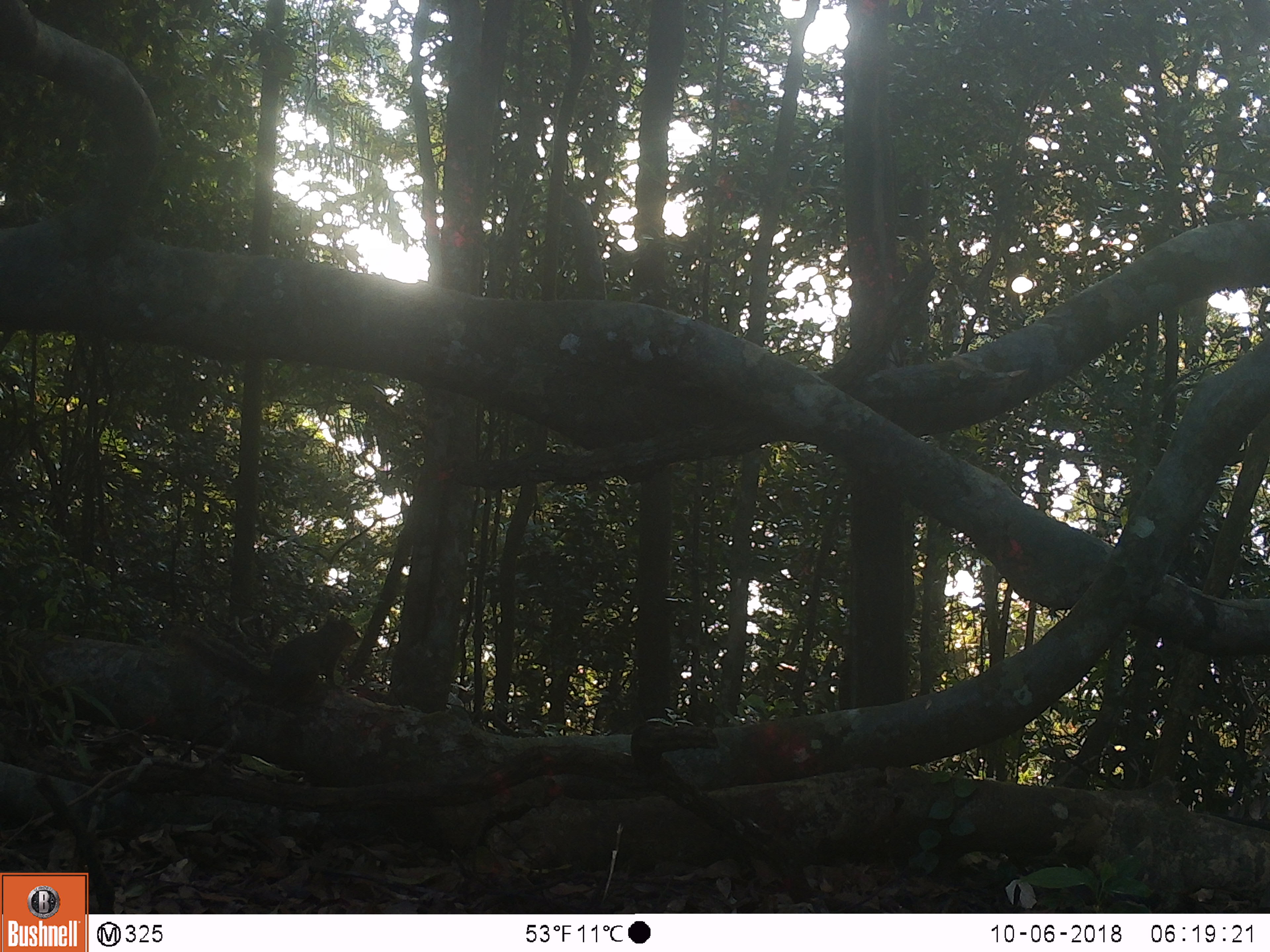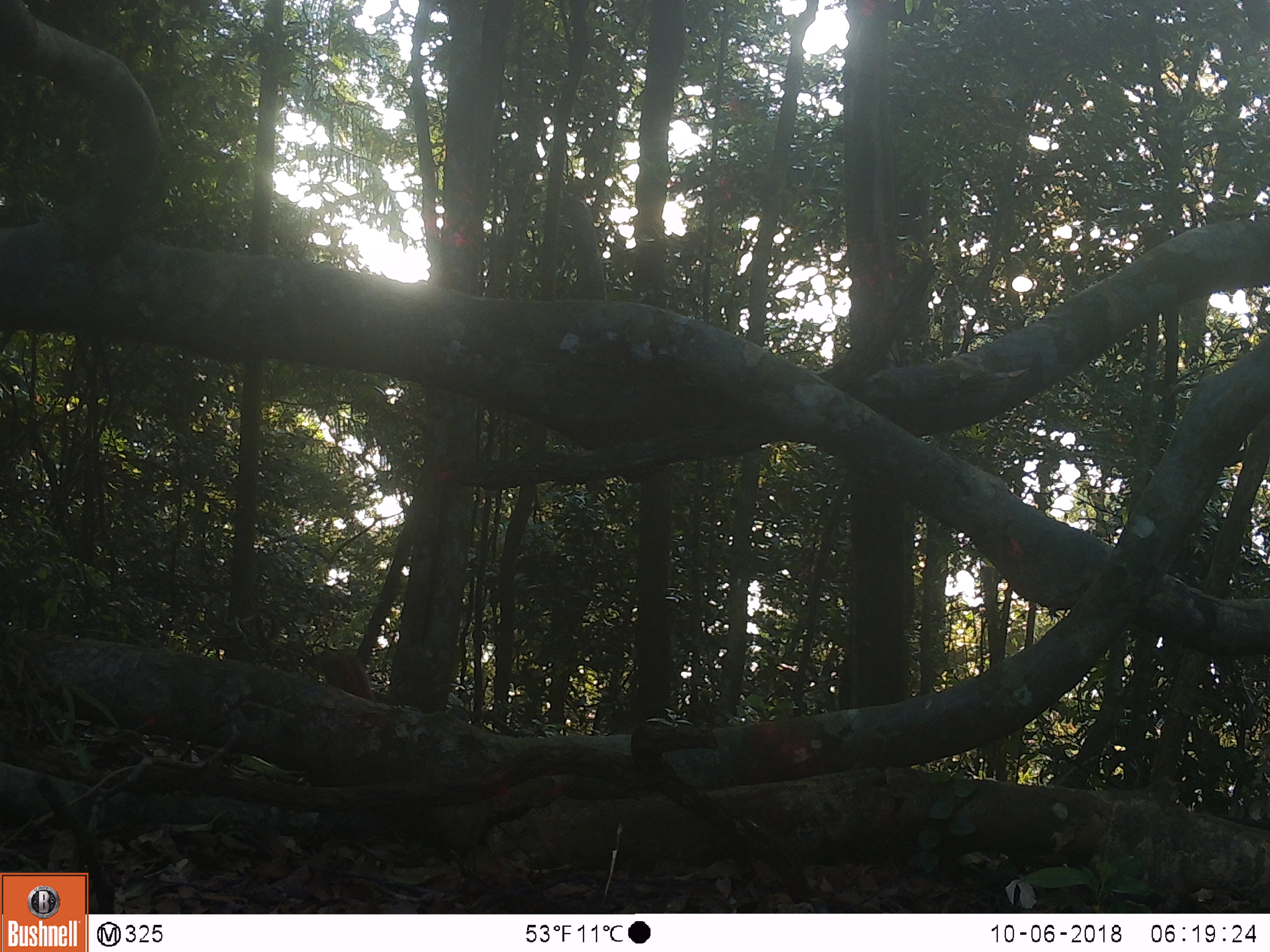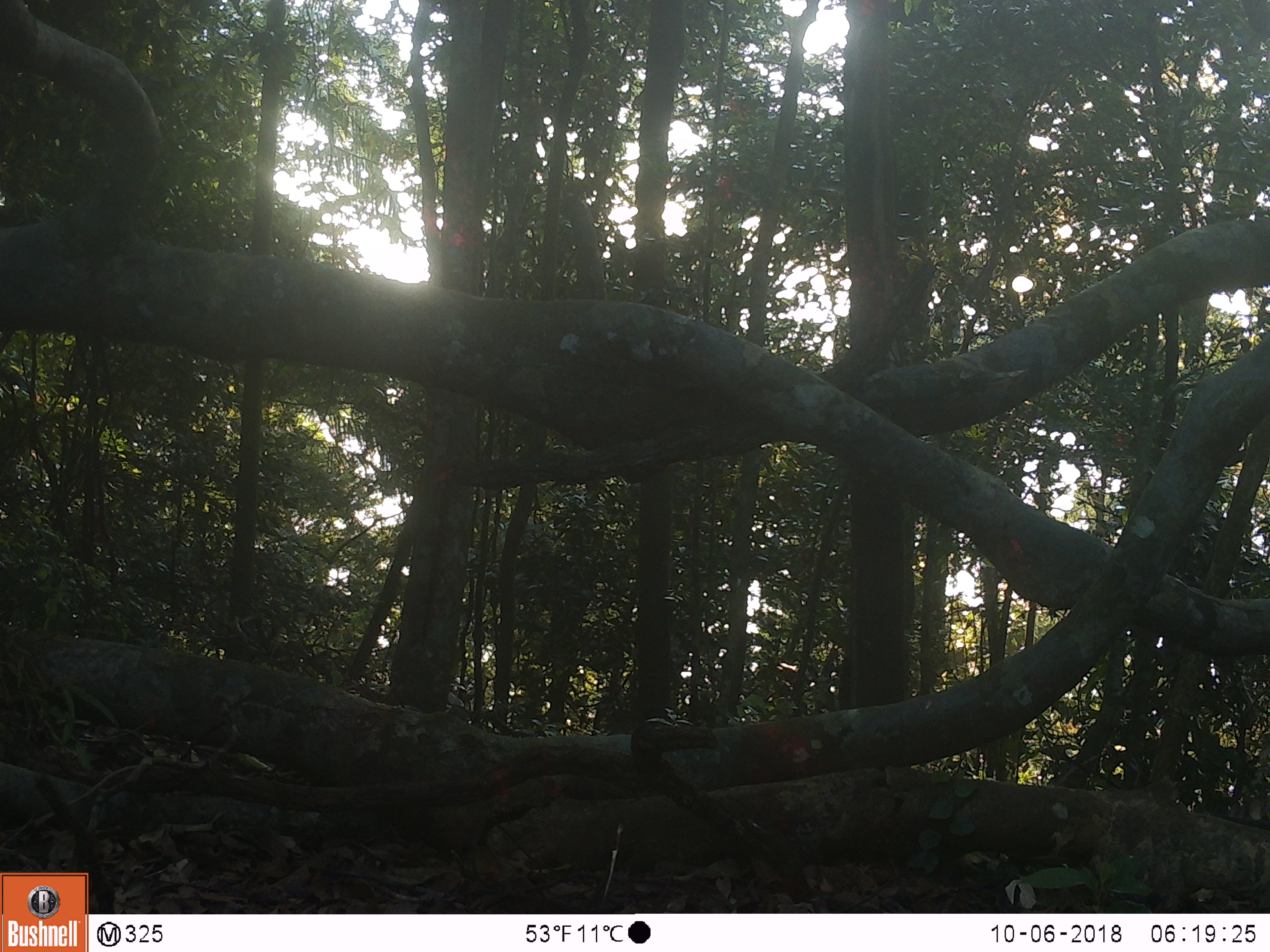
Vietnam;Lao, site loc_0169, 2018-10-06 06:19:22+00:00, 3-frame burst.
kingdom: Animalia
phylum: Chordata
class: Mammalia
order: Rodentia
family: Sciuridae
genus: Callosciurus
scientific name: Callosciurus erythraeus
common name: pallas's squirrel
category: pallass squirrel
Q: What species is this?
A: Pallass squirrel (pallas's squirrel) (Callosciurus erythraeus).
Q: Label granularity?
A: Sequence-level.